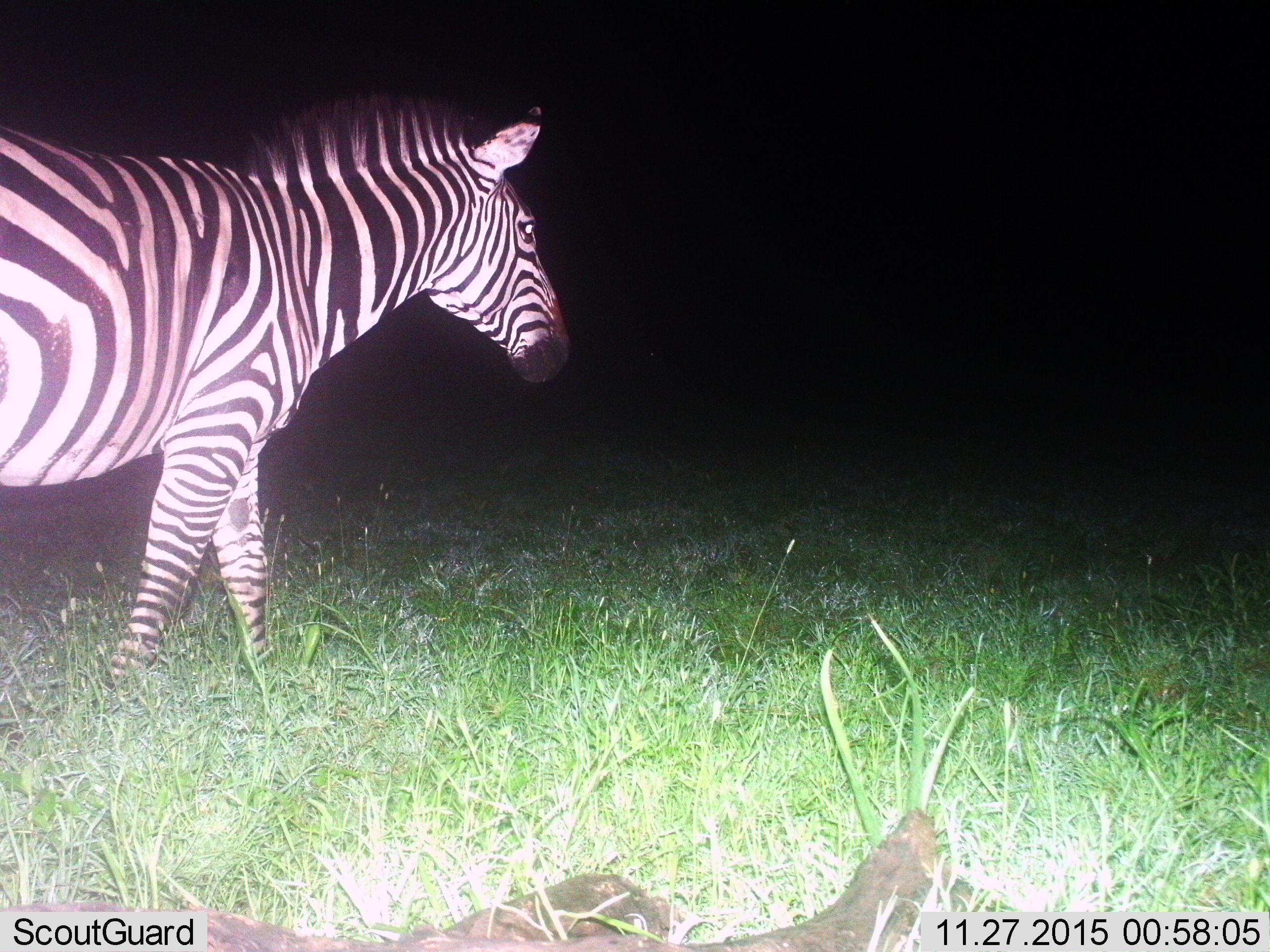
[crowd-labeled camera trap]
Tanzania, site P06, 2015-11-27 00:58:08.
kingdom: Animalia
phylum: Chordata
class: Mammalia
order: Perissodactyla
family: Equidae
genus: Equus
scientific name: Equus quagga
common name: plains zebra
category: zebra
Zebra (plains zebra) (Equus quagga), count 1. Behavior (volunteer vote fractions): standing 25%, resting 0%, moving 75%, interacting 0%. Young present (vote fraction): 0%. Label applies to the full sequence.